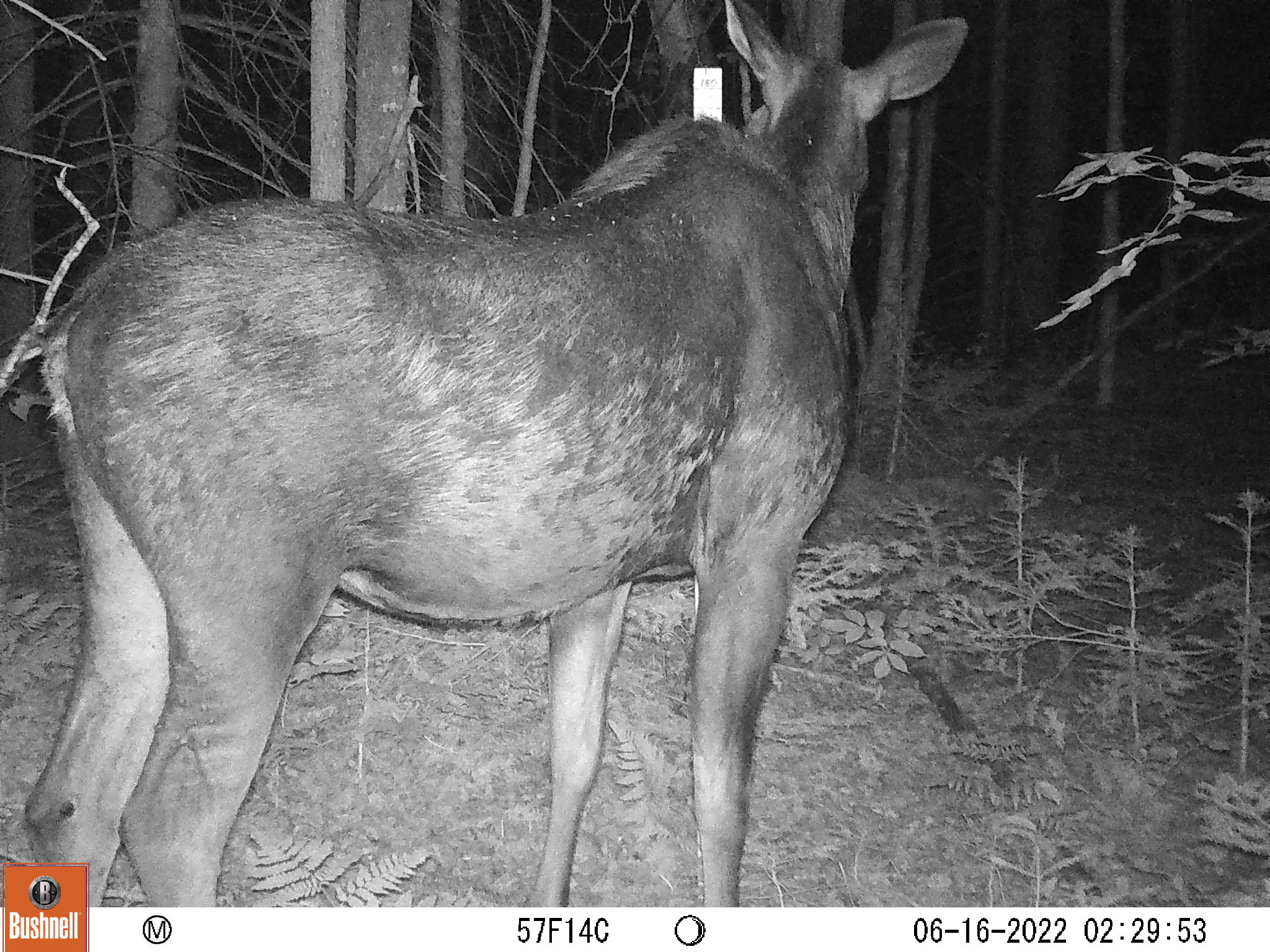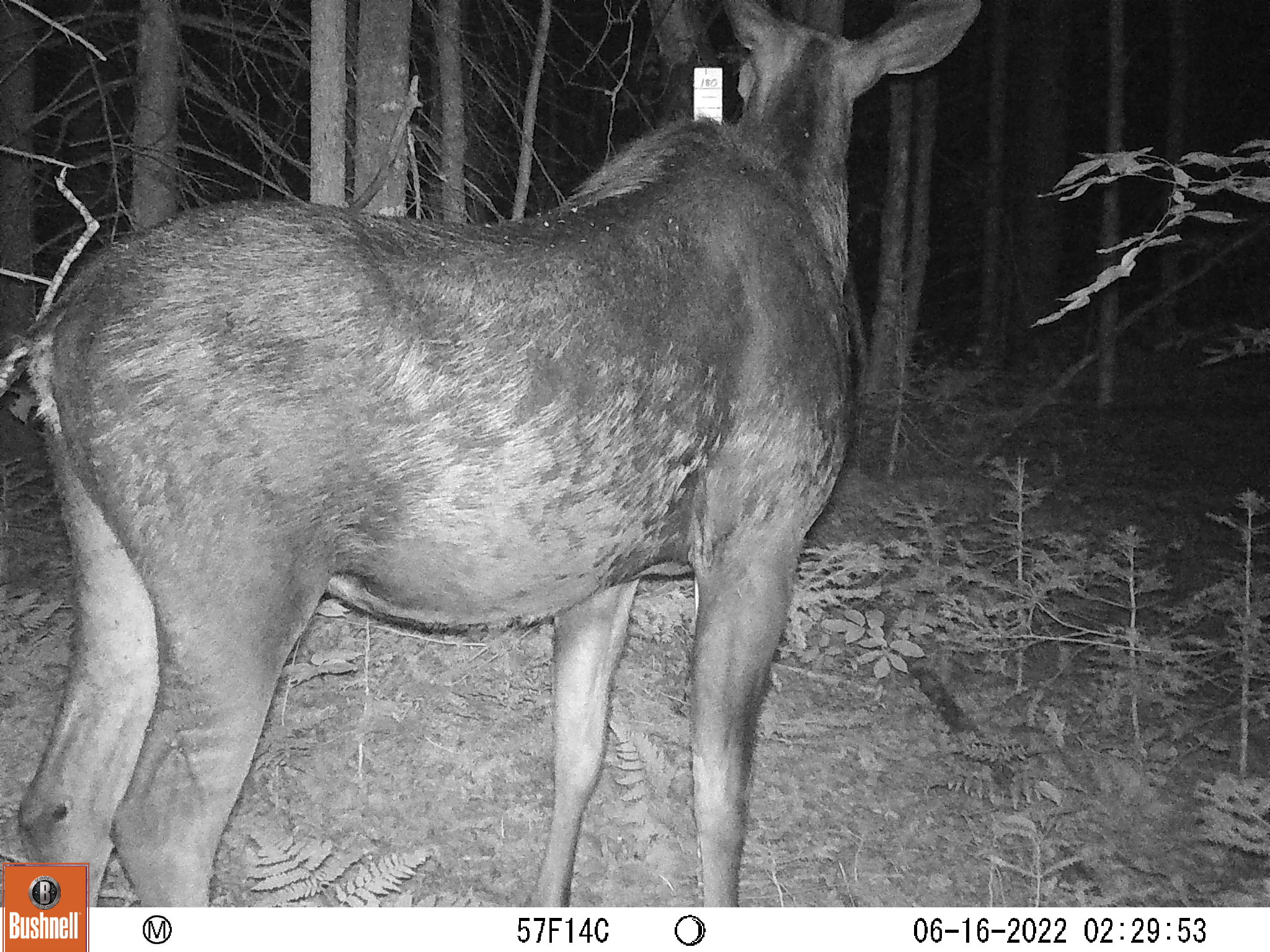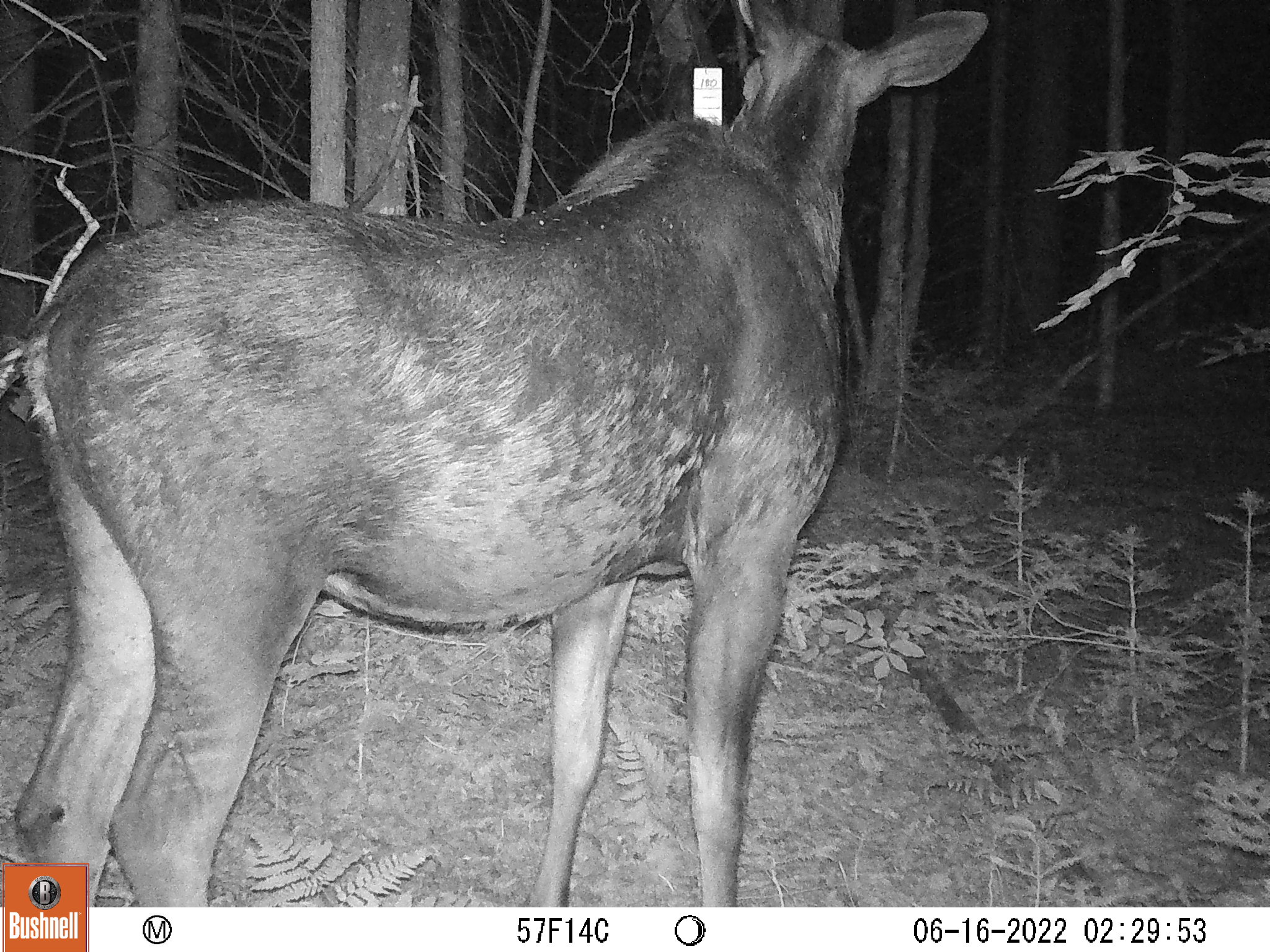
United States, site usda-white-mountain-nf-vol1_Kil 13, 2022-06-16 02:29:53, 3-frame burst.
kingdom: Animalia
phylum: Chordata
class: Mammalia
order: Artiodactyla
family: Cervidae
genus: Alces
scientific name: Alces alces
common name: moose